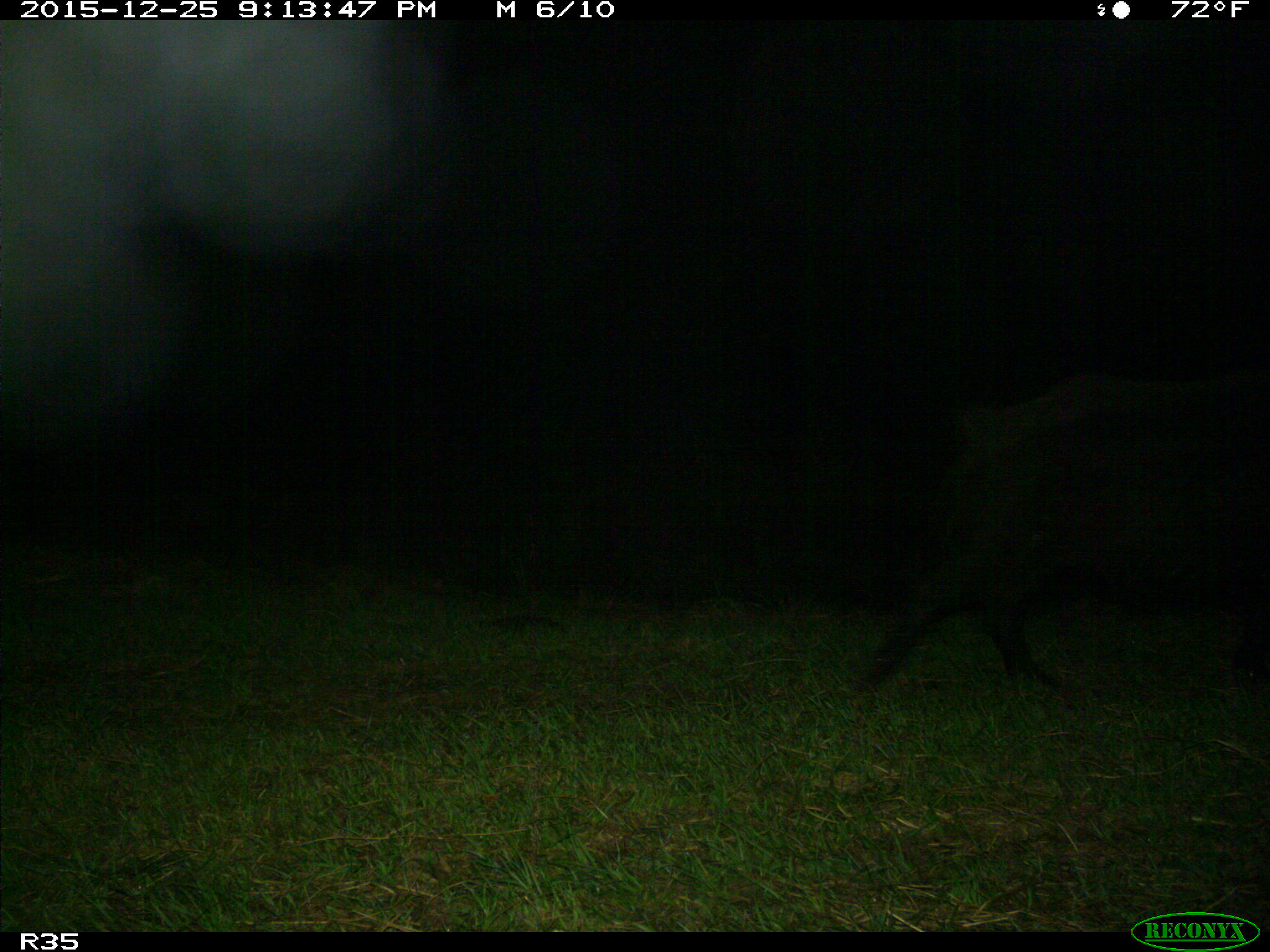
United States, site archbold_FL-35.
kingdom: Animalia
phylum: Chordata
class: Mammalia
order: Artiodactyla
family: Suidae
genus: Sus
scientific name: Sus scrofa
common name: wild boar